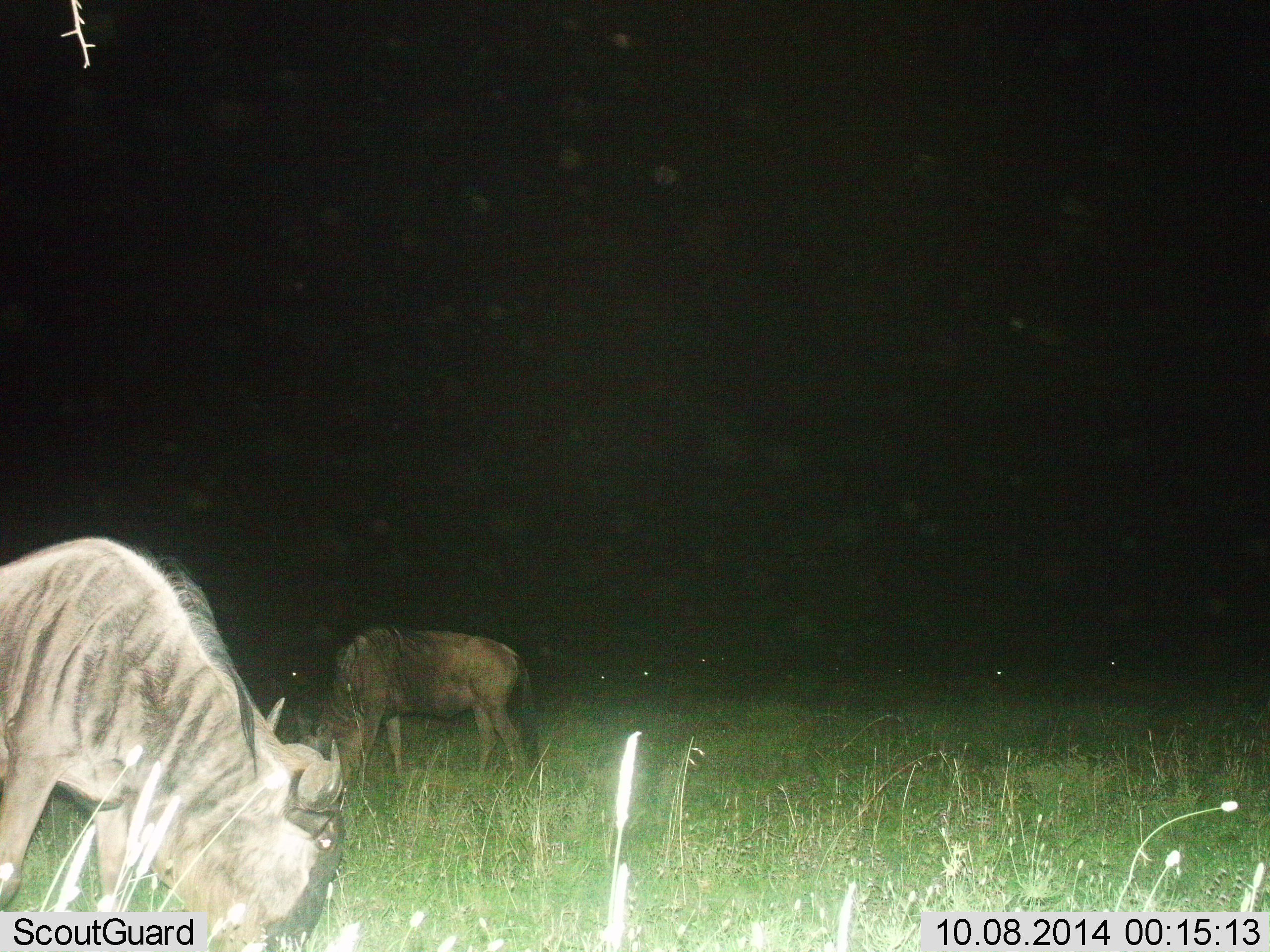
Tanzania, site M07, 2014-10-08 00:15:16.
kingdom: Animalia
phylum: Chordata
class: Mammalia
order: Artiodactyla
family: Bovidae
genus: Connochaetes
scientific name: Connochaetes taurinus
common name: blue wildebeest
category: wildebeest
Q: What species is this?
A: Wildebeest (blue wildebeest) (Connochaetes taurinus).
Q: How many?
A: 2.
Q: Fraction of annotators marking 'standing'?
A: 40%.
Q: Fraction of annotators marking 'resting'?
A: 20%.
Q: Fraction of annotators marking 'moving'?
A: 0%.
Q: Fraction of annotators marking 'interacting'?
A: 0%.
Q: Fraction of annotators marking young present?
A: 0%.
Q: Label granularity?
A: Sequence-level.